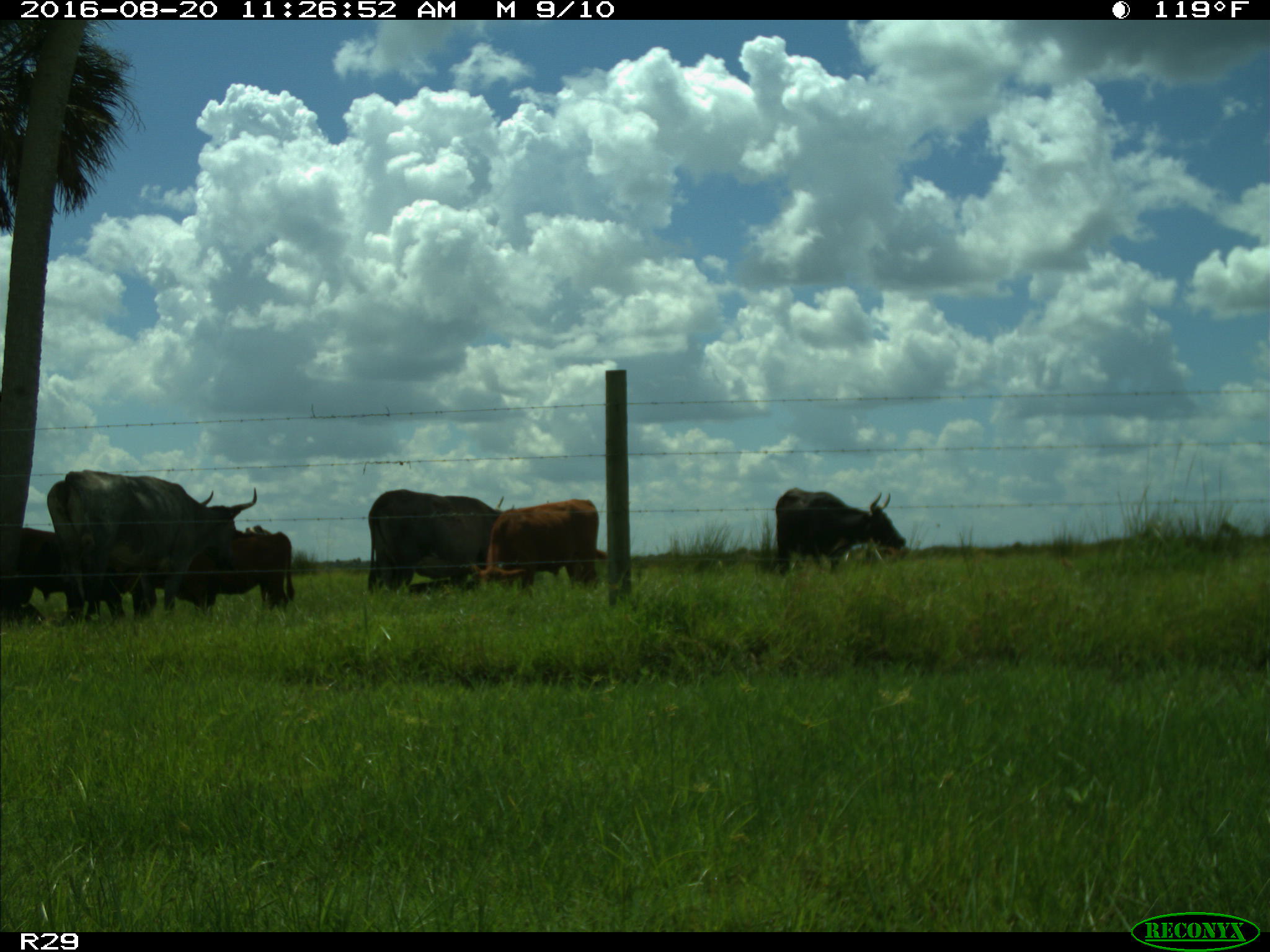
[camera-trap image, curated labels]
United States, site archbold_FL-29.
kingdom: Animalia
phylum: Chordata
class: Mammalia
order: Artiodactyla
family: Bovidae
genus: Bos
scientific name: Bos taurus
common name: domestic cow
Bos taurus (domestic cow).